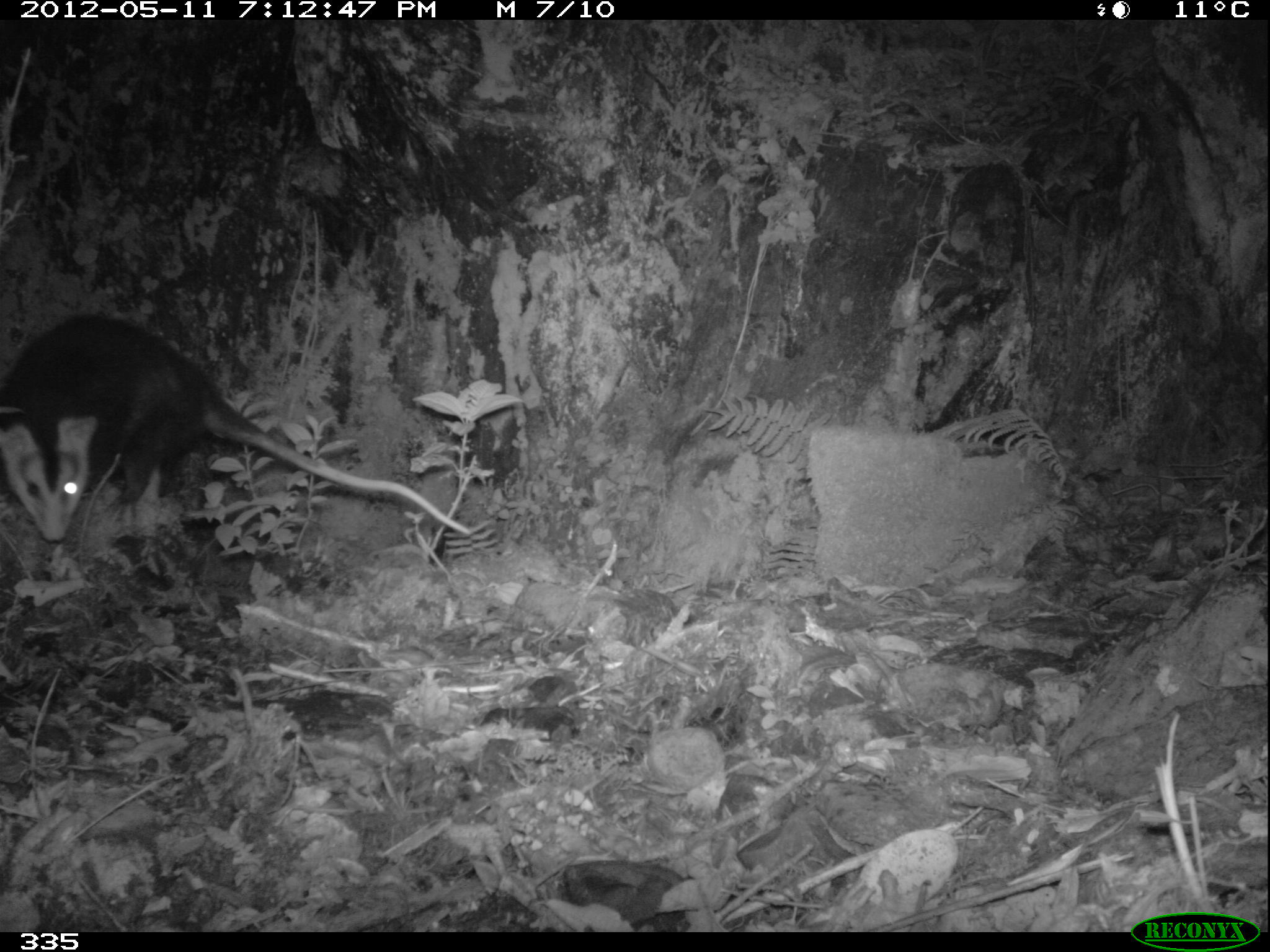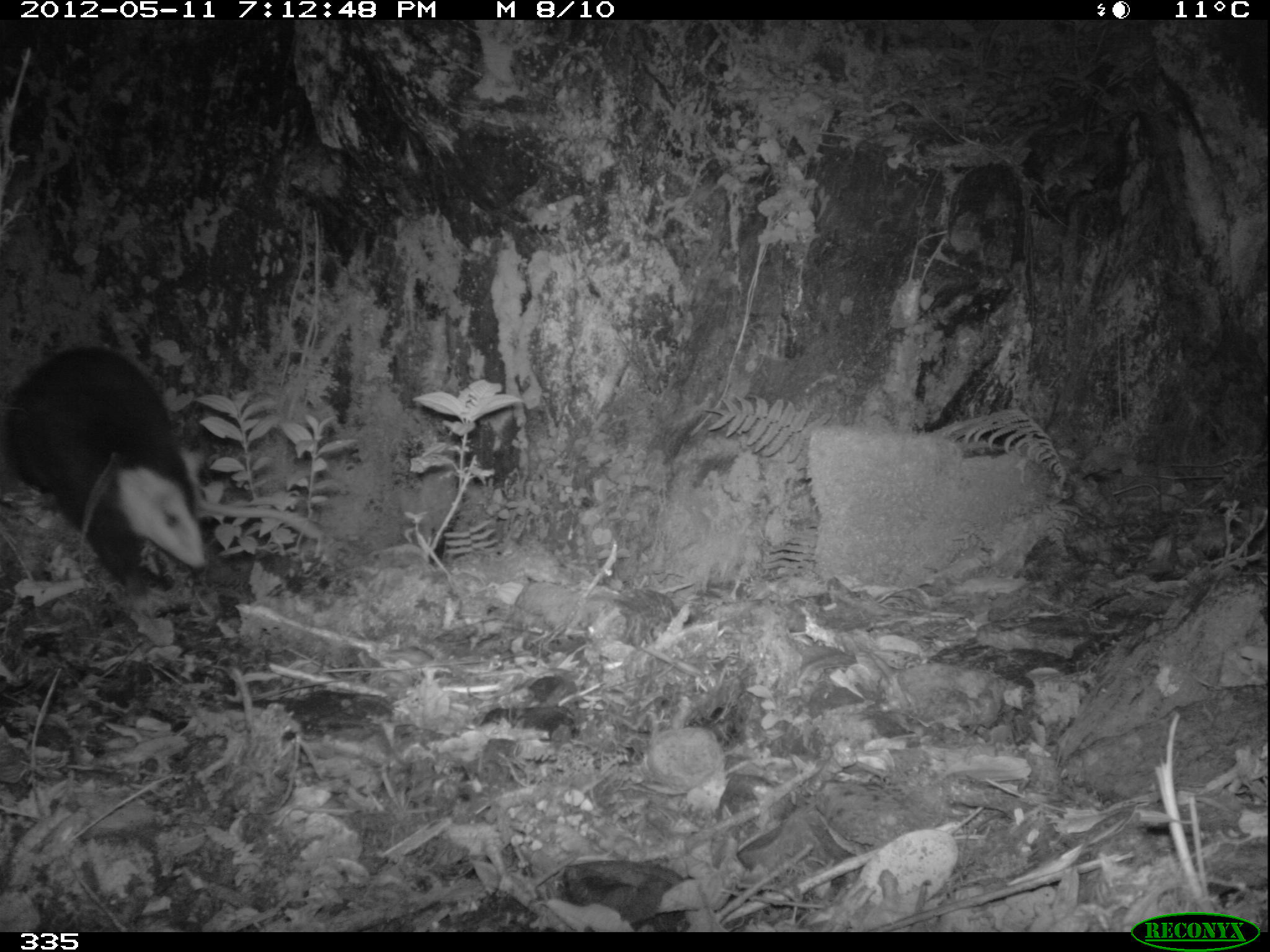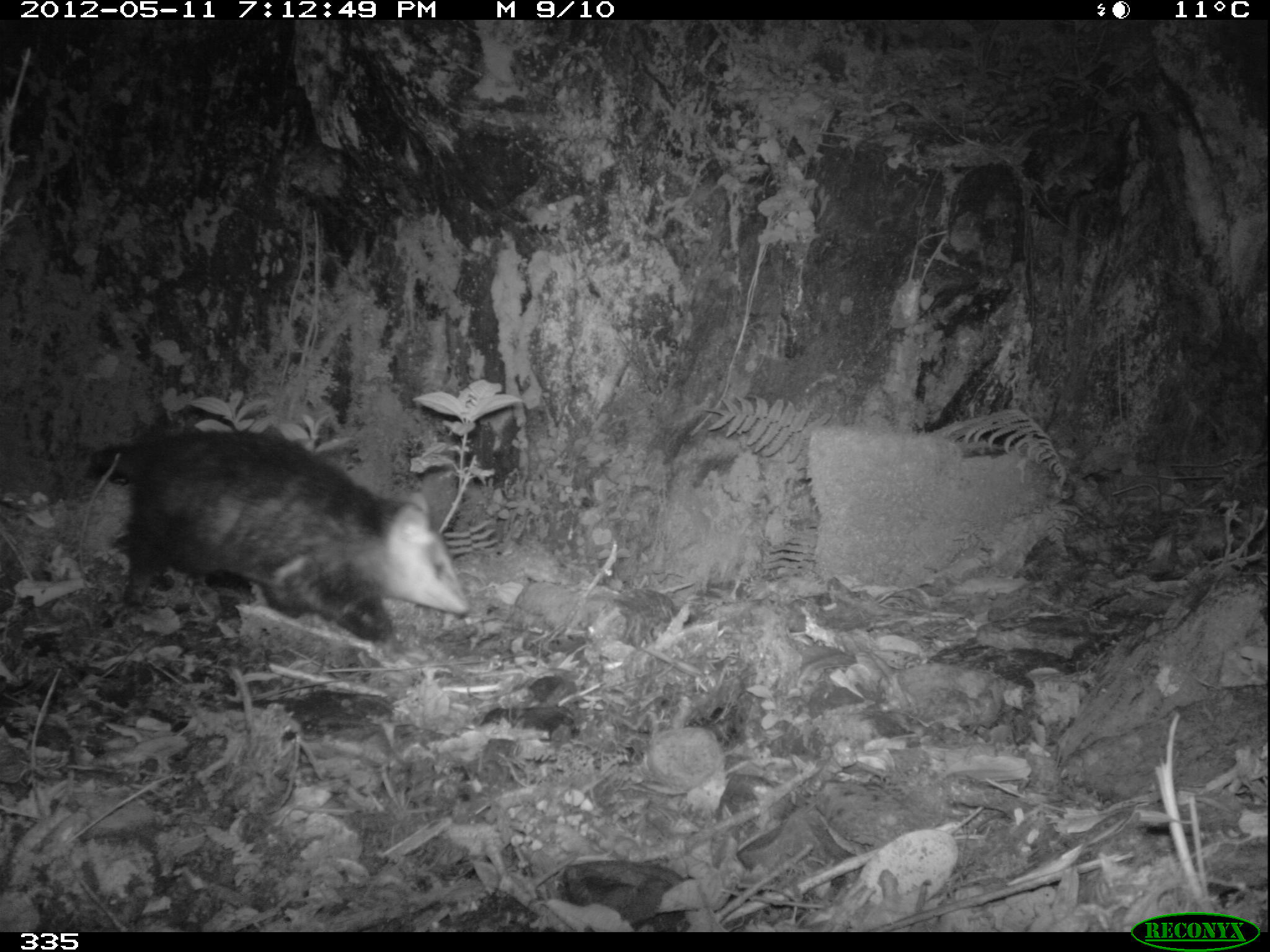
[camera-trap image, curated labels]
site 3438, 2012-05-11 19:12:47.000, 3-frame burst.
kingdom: Animalia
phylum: Chordata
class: Mammalia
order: Didelphimorphia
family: Didelphidae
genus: Didelphis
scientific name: Didelphis pernigra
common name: andean white-eared opossum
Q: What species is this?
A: Didelphis pernigra (andean white-eared opossum).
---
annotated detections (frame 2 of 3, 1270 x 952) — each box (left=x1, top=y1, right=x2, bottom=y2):
didelphis pernigra: (left=0, top=344, right=204, bottom=579)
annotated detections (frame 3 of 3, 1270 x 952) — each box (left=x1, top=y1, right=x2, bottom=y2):
didelphis pernigra: (left=87, top=429, right=468, bottom=642)